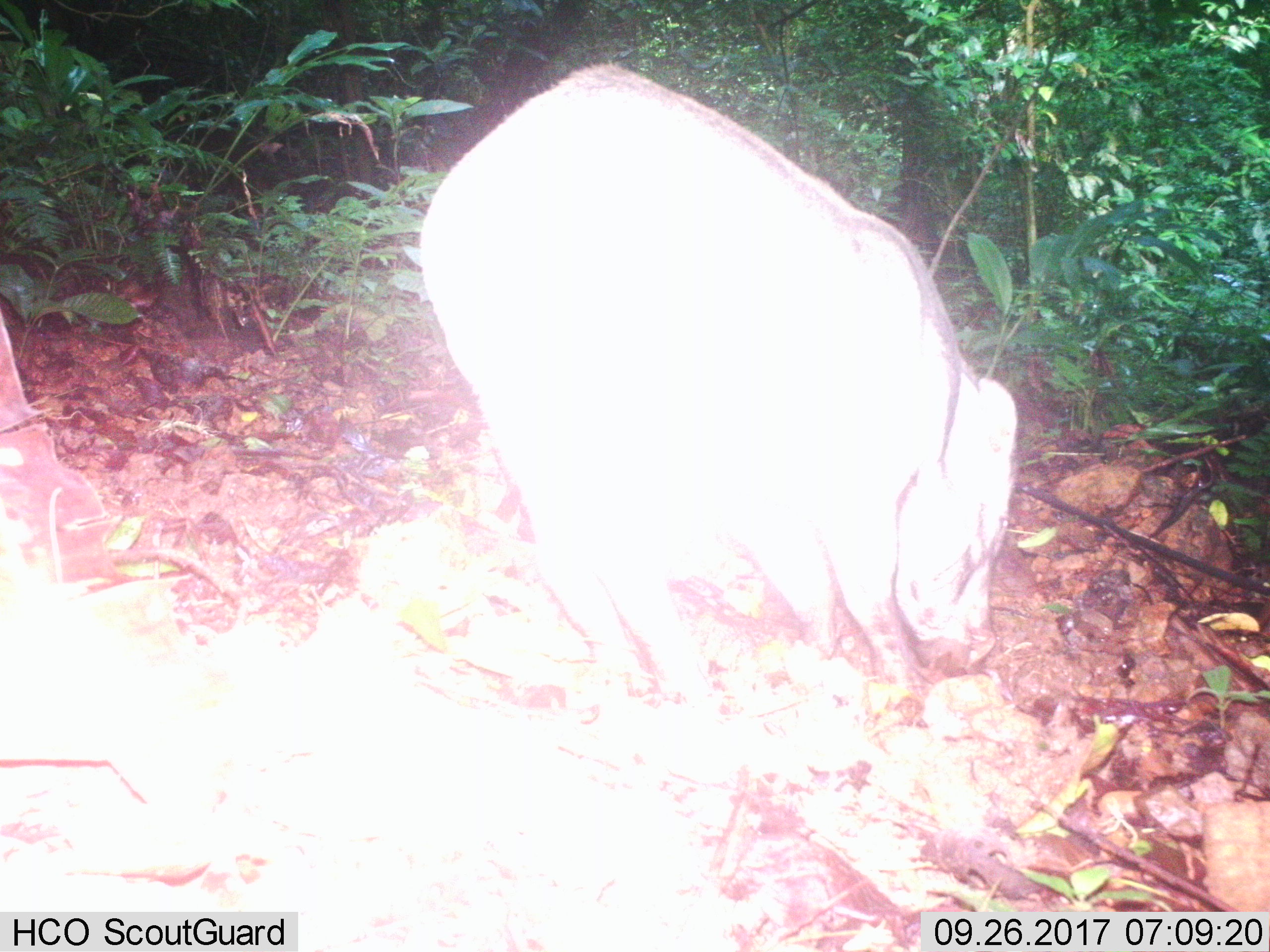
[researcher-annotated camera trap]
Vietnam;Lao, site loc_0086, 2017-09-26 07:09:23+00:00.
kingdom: Animalia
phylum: Chordata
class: Mammalia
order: Artiodactyla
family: Suidae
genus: Sus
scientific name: Sus scrofa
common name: eurasian wild pig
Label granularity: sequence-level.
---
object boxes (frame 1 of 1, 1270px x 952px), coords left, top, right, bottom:
eurasian wild pig: 419, 63, 1016, 714